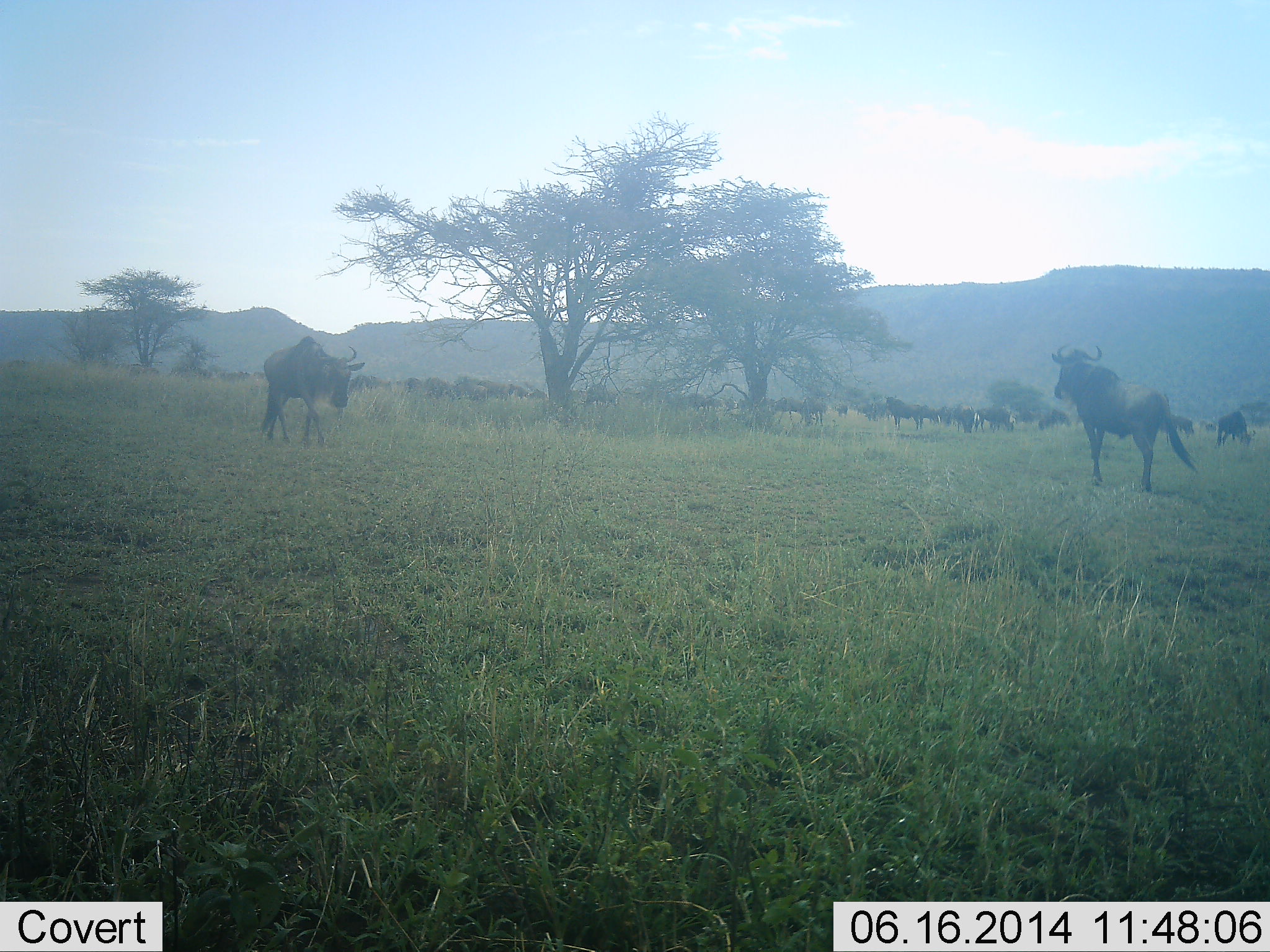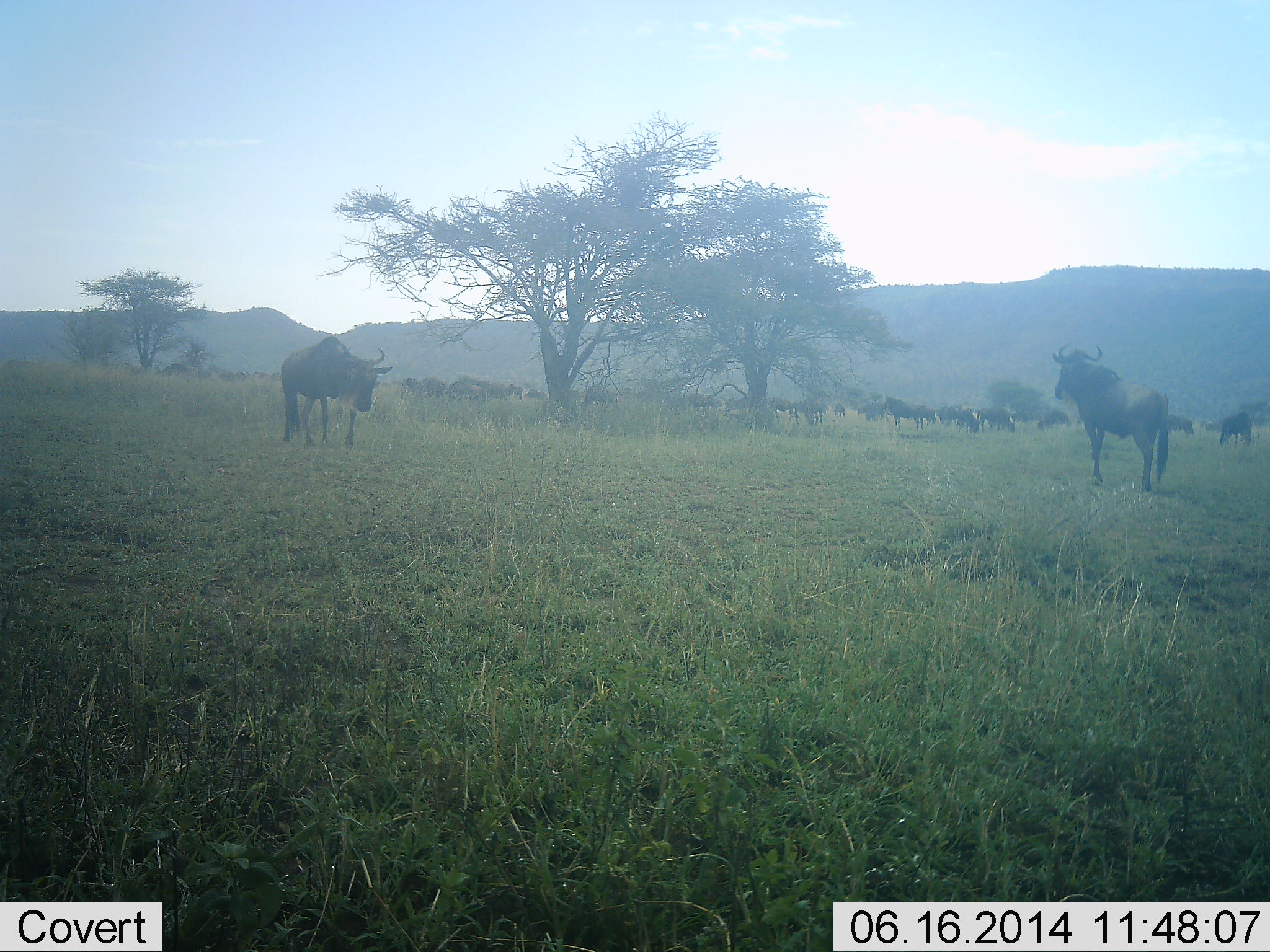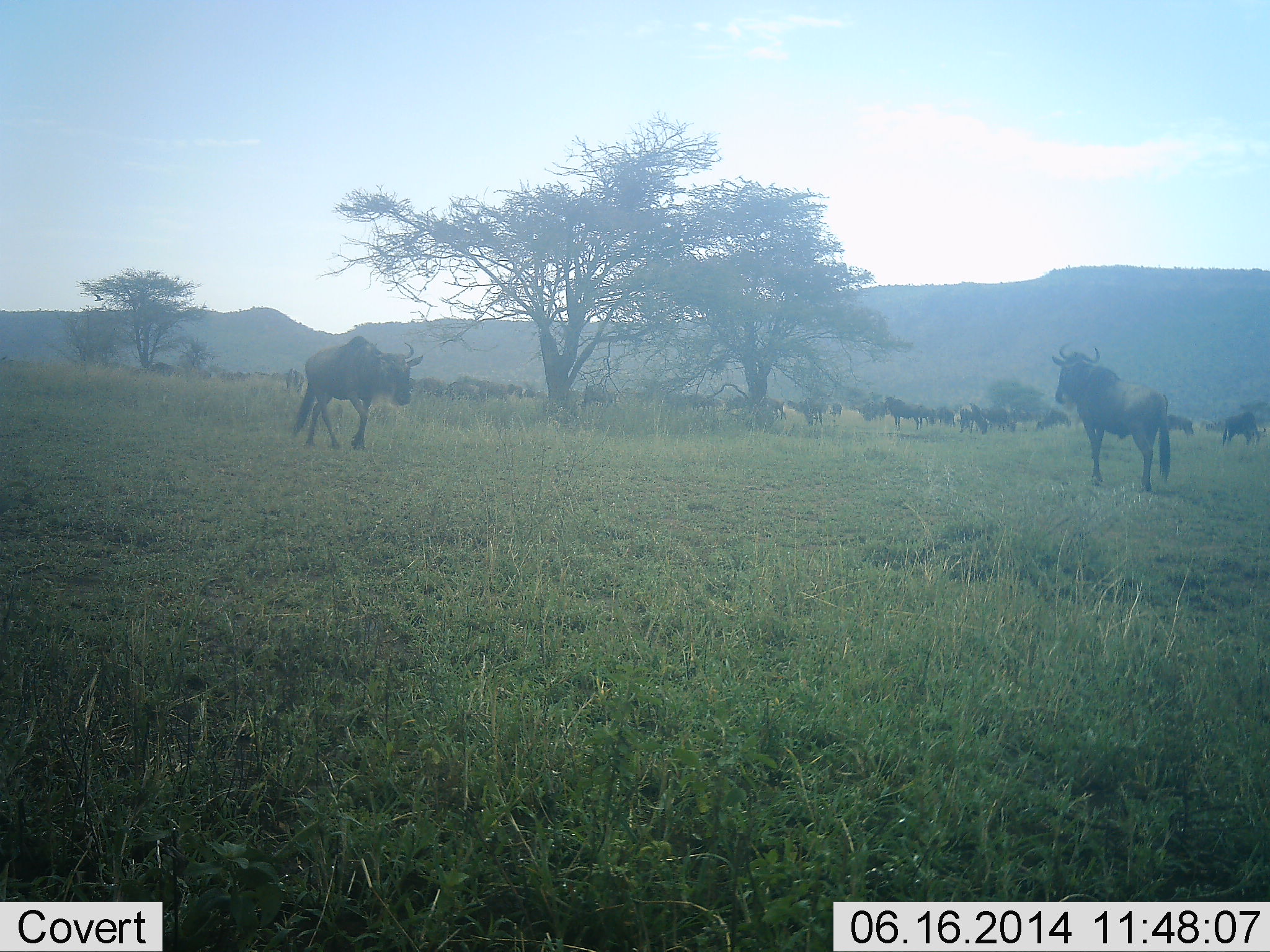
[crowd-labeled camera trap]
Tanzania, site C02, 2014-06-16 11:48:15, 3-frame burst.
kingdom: Animalia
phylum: Chordata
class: Mammalia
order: Artiodactyla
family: Bovidae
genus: Connochaetes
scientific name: Connochaetes taurinus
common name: blue wildebeest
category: wildebeest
Wildebeest (blue wildebeest) (Connochaetes taurinus), count 11-50. Behavior (volunteer vote fractions): standing 80%, resting 0%, moving 70%, interacting 0%. Young present (vote fraction): 0%. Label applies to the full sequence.